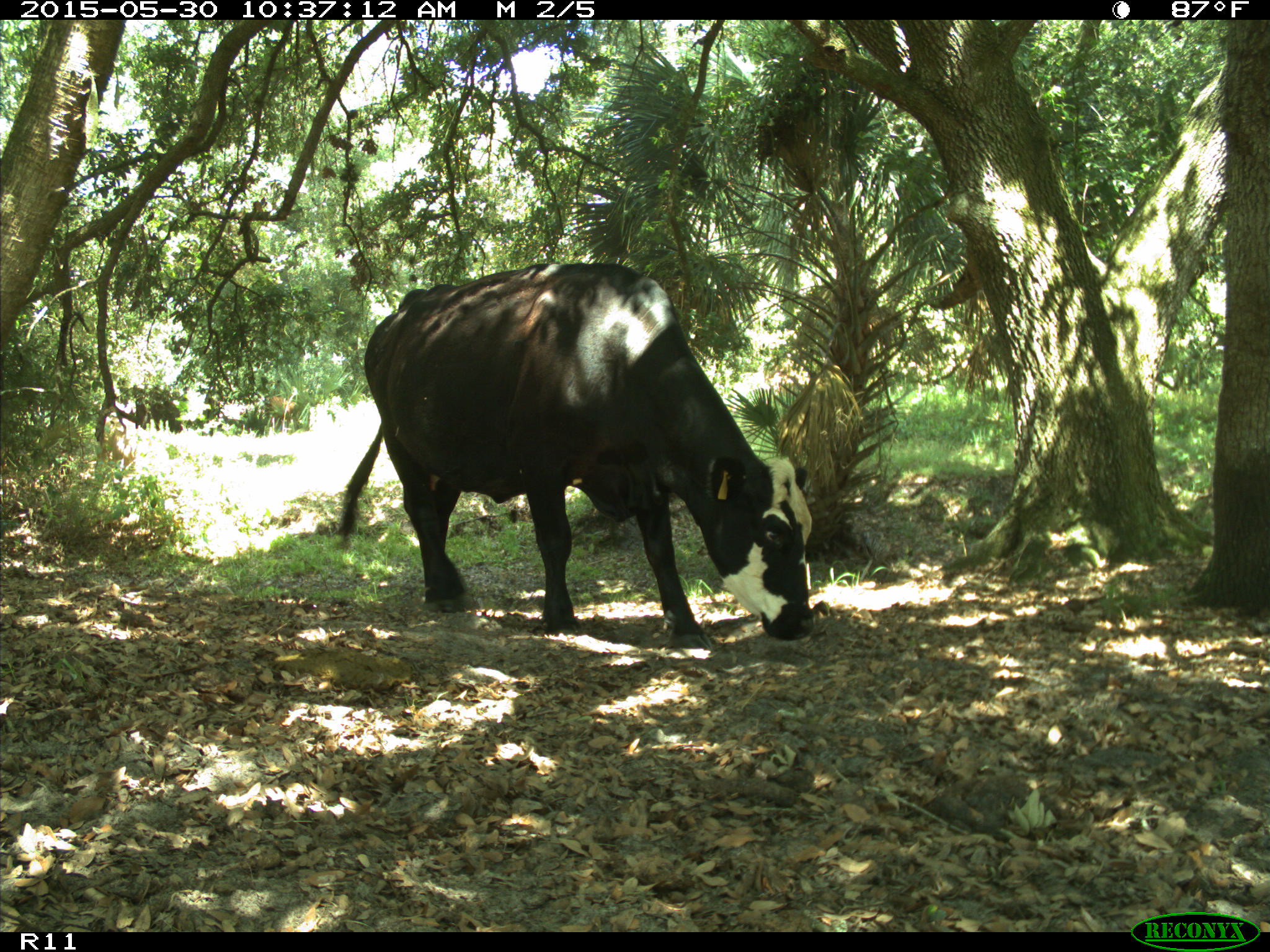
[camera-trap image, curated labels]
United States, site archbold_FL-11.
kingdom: Animalia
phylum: Chordata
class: Mammalia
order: Artiodactyla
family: Bovidae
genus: Bos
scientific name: Bos taurus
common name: domestic cow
Bos taurus (domestic cow).